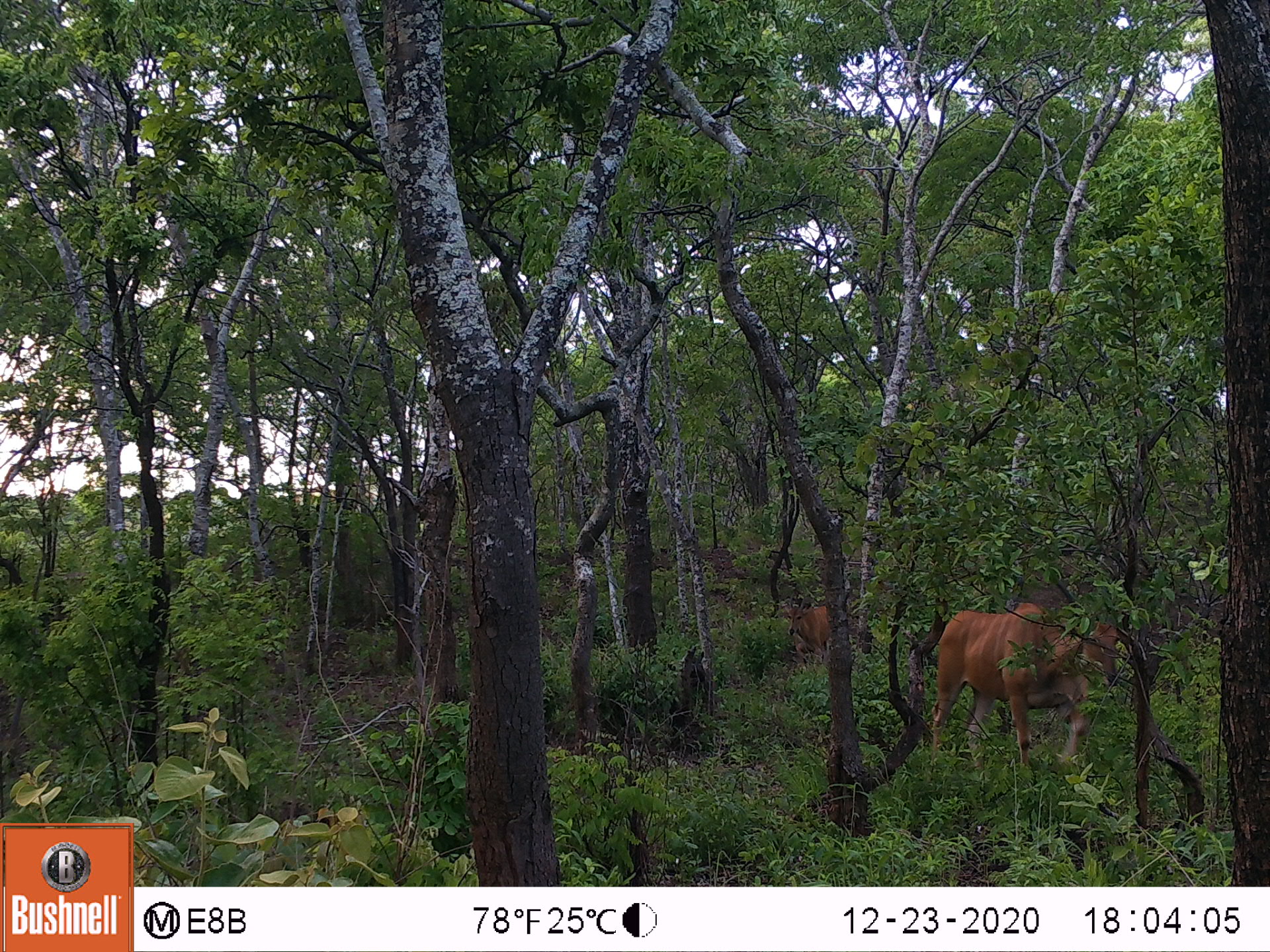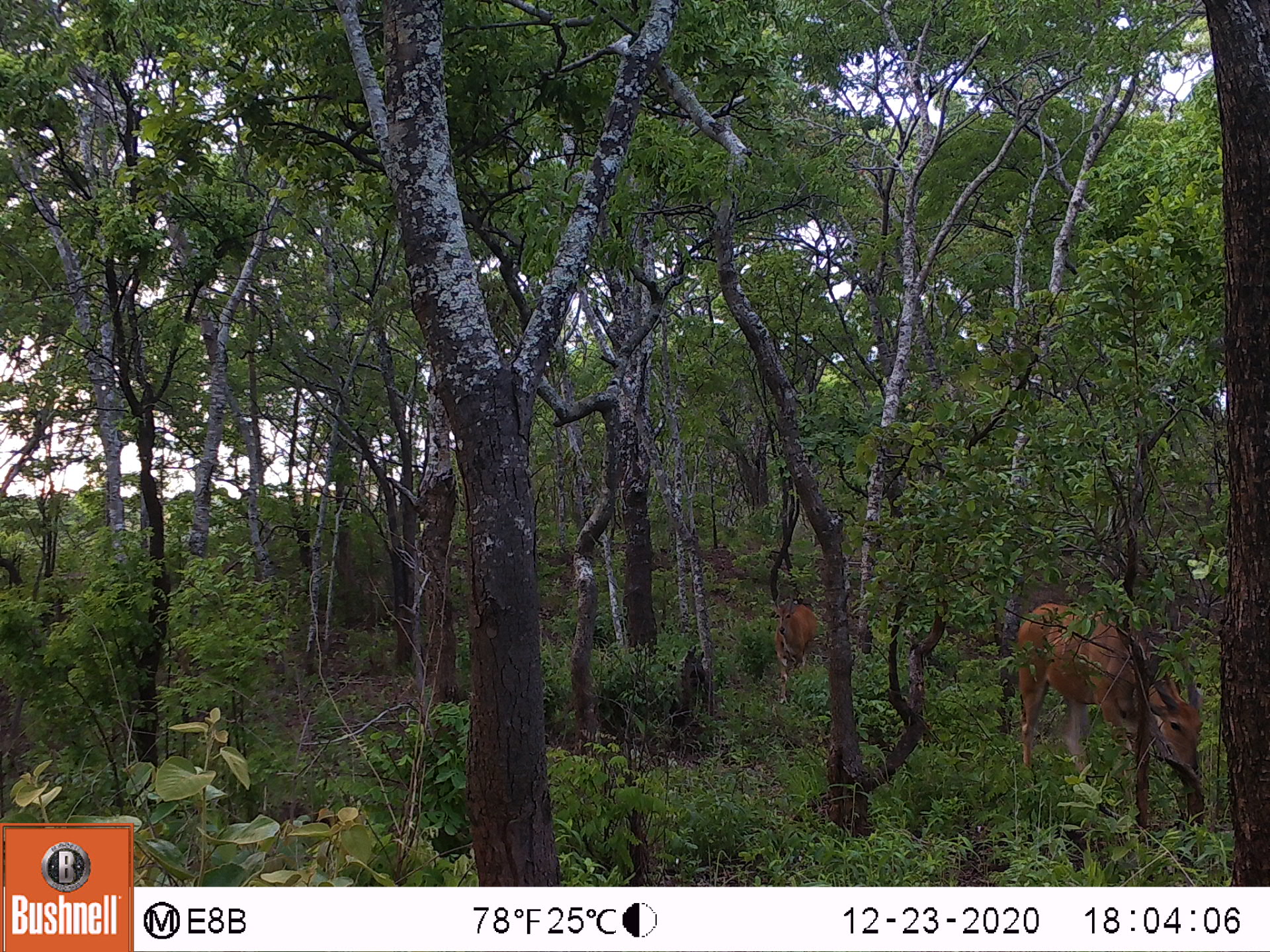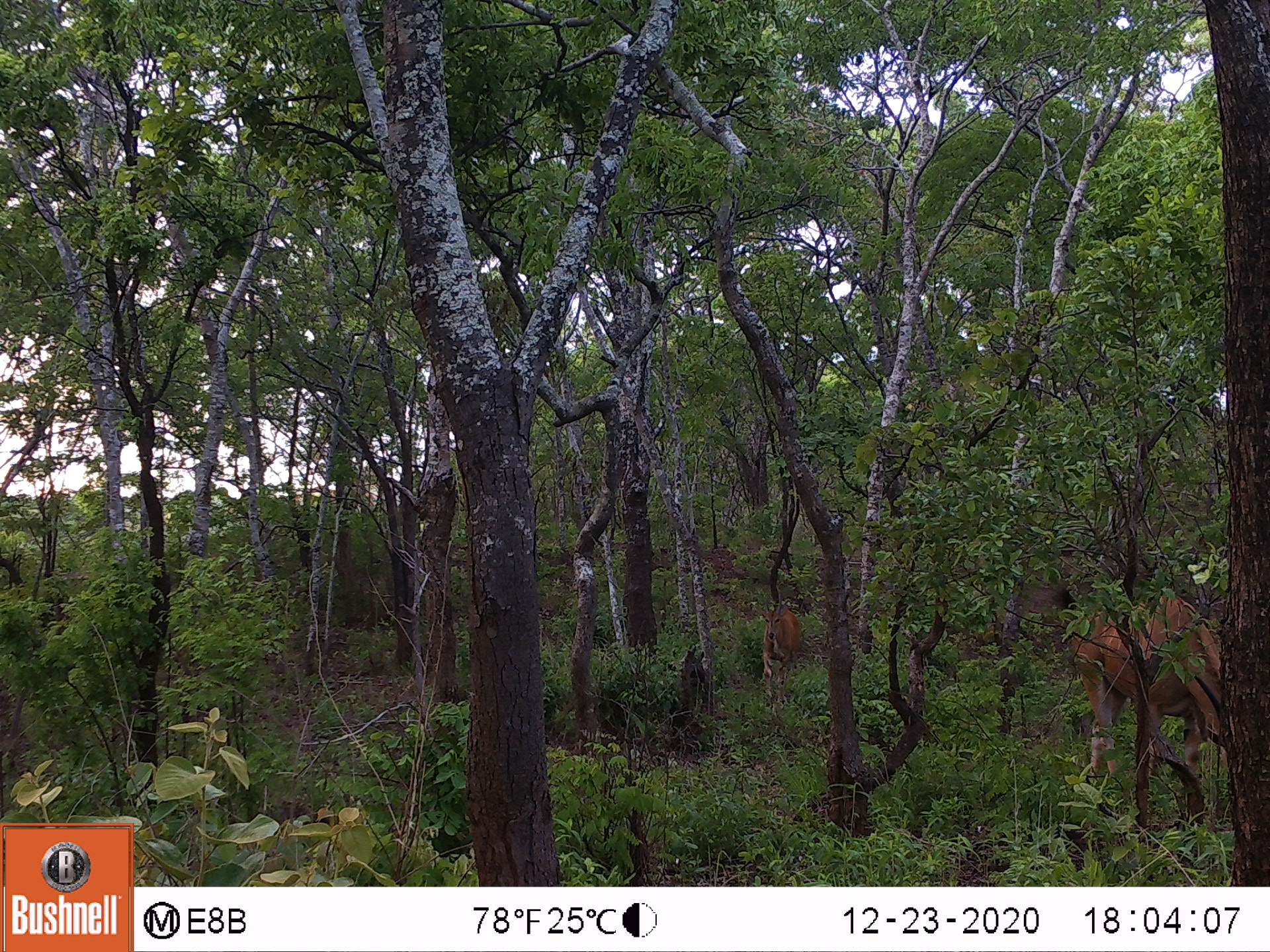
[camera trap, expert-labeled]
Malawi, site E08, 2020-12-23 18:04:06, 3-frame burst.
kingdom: Animalia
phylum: Chordata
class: Mammalia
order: Artiodactyla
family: Bovidae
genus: Tragelaphus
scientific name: Tragelaphus oryx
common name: common eland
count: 2